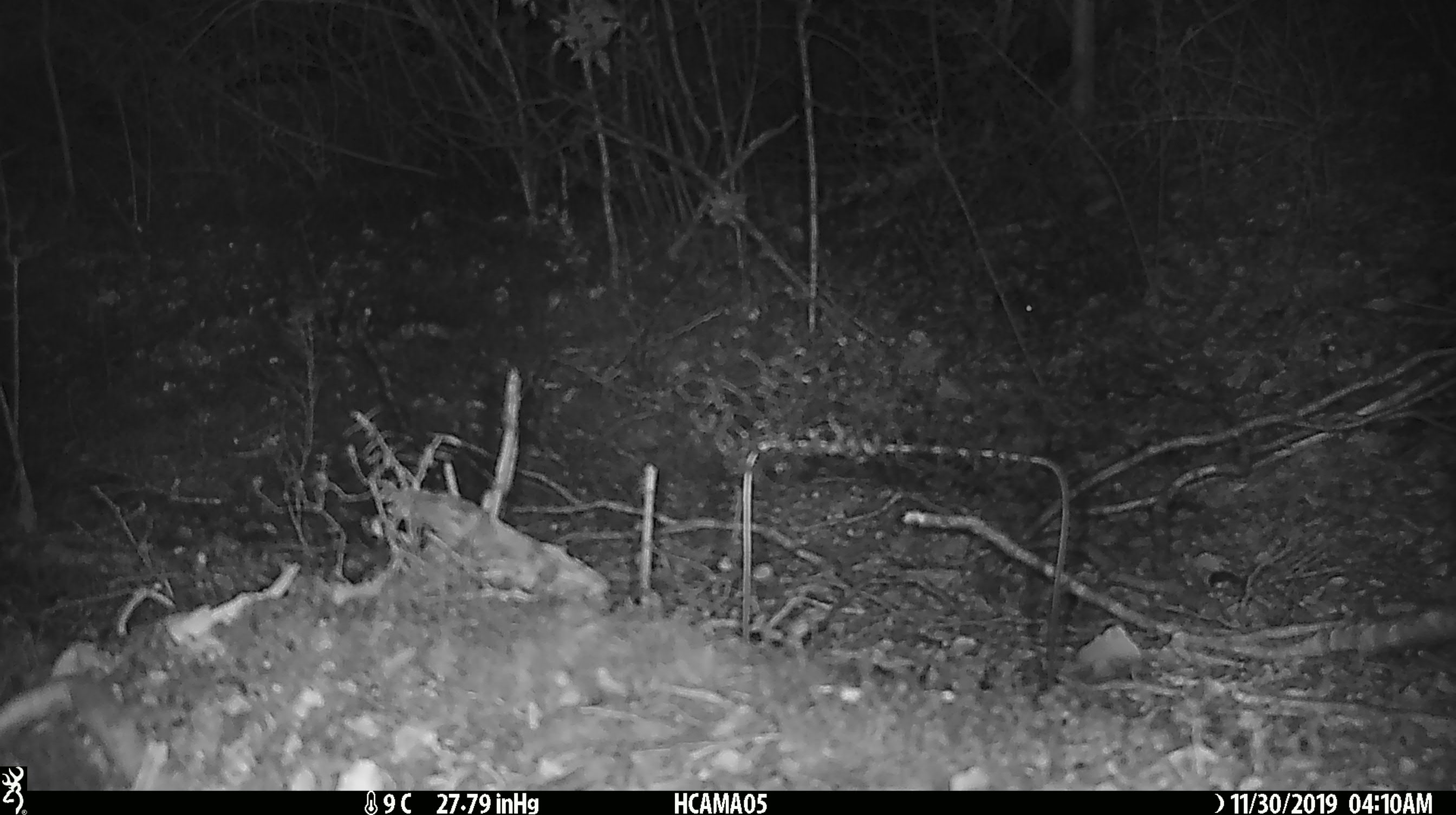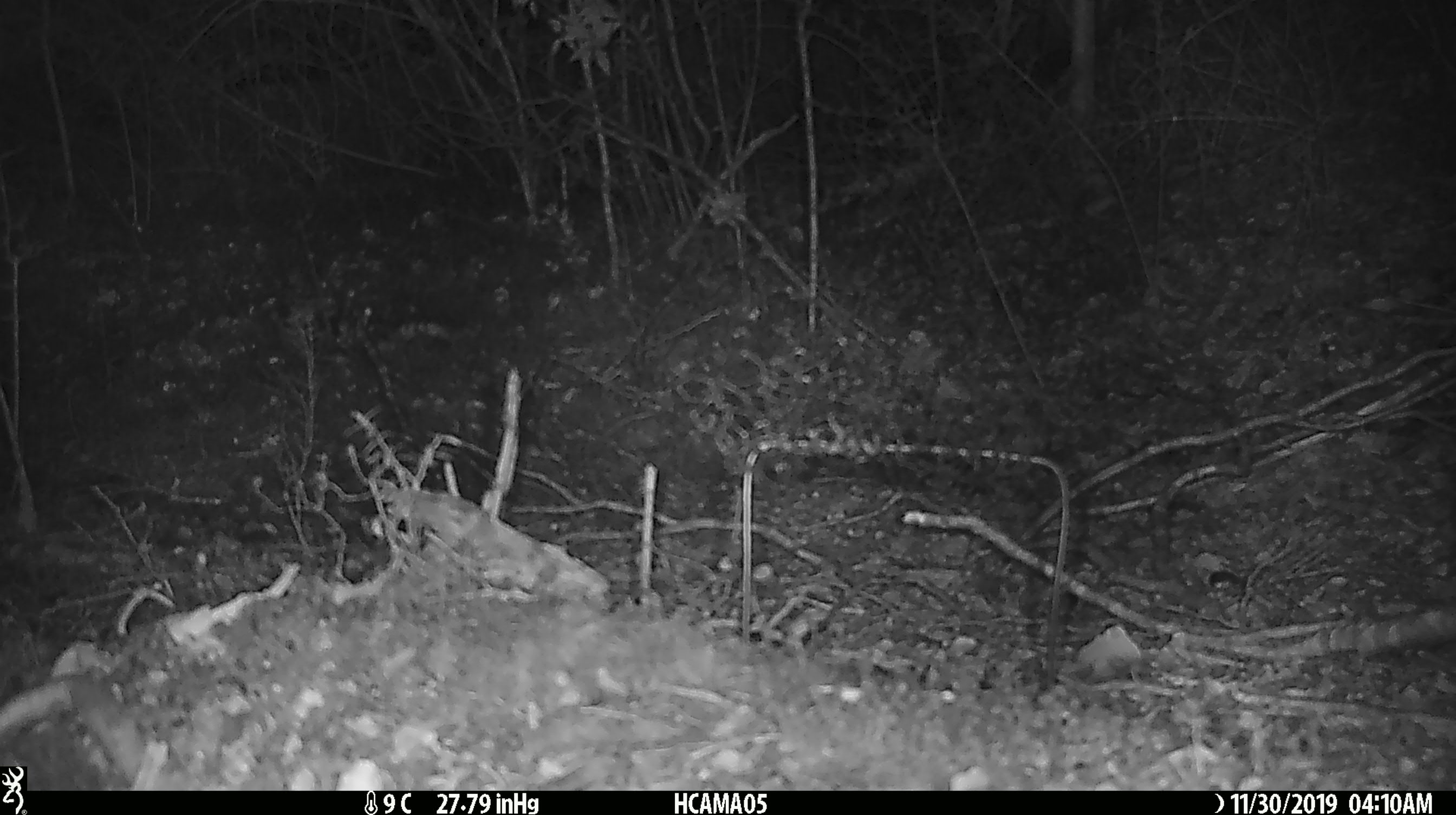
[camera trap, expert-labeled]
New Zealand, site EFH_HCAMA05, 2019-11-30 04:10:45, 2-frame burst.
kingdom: Animalia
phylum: Chordata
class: Mammalia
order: Rodentia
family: Muridae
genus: Mus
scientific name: Mus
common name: mouse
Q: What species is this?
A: Mouse (Mus).